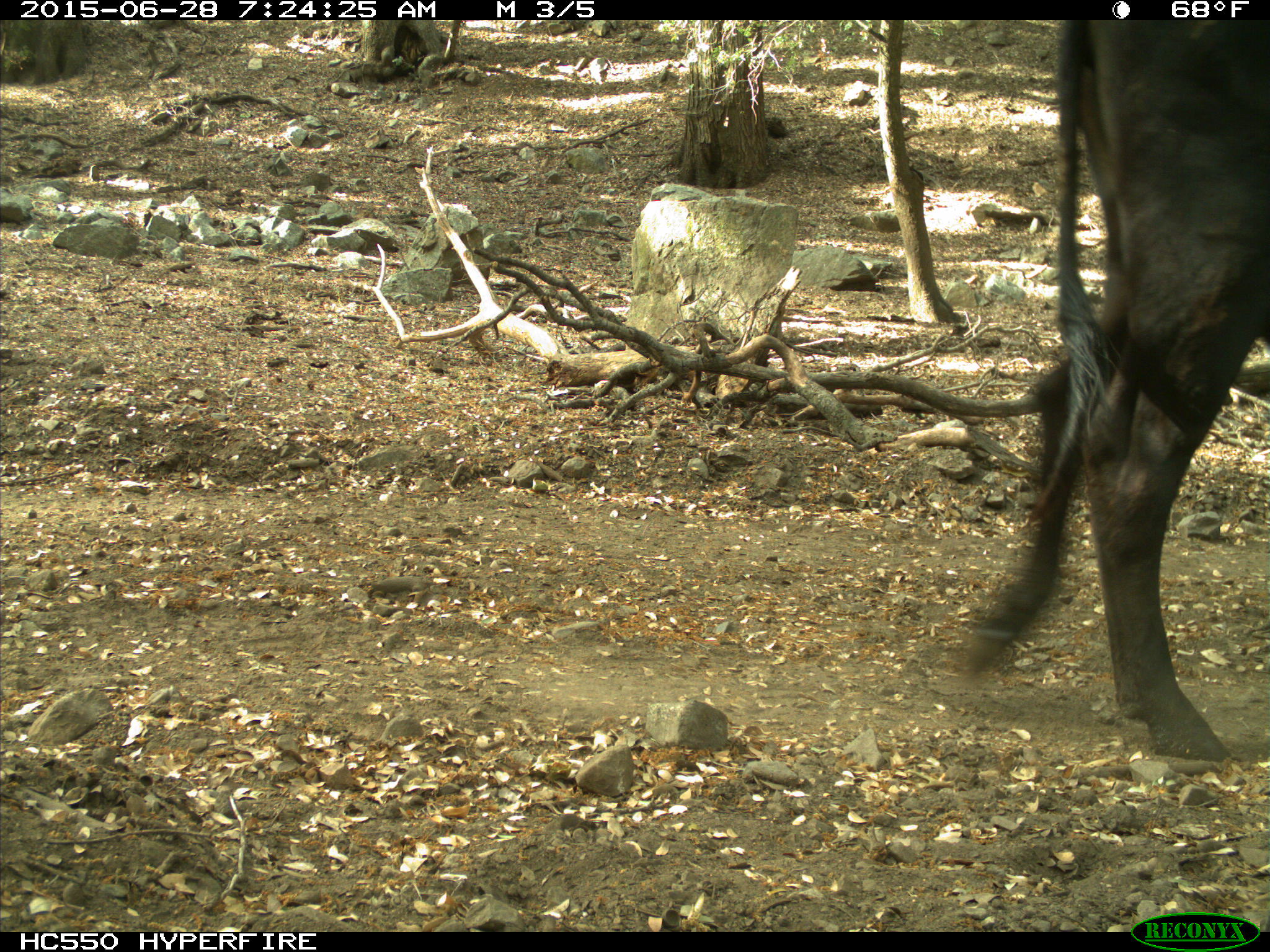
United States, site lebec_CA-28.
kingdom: Animalia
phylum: Chordata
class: Mammalia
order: Artiodactyla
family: Bovidae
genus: Bos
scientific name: Bos taurus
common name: domestic cow